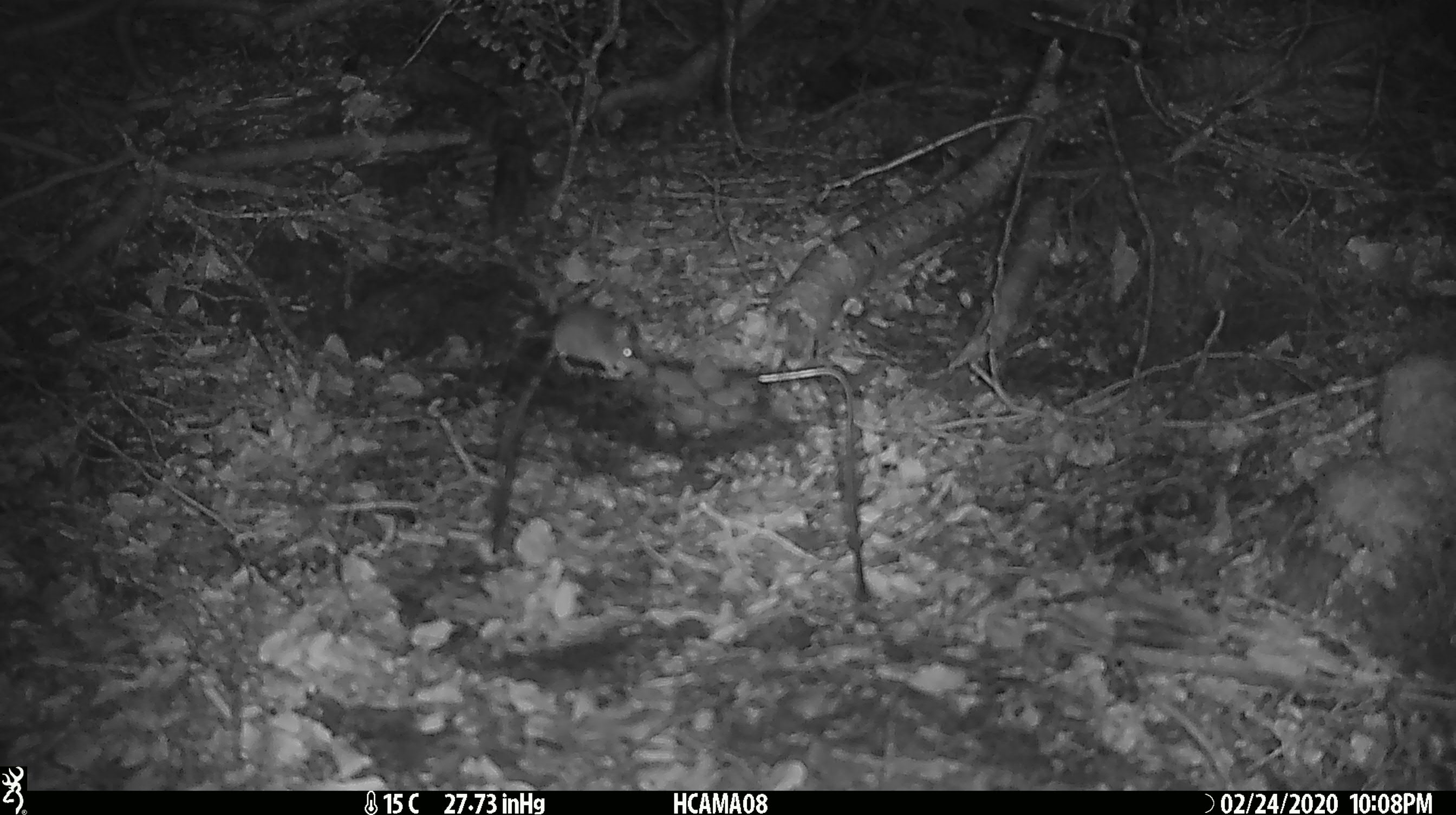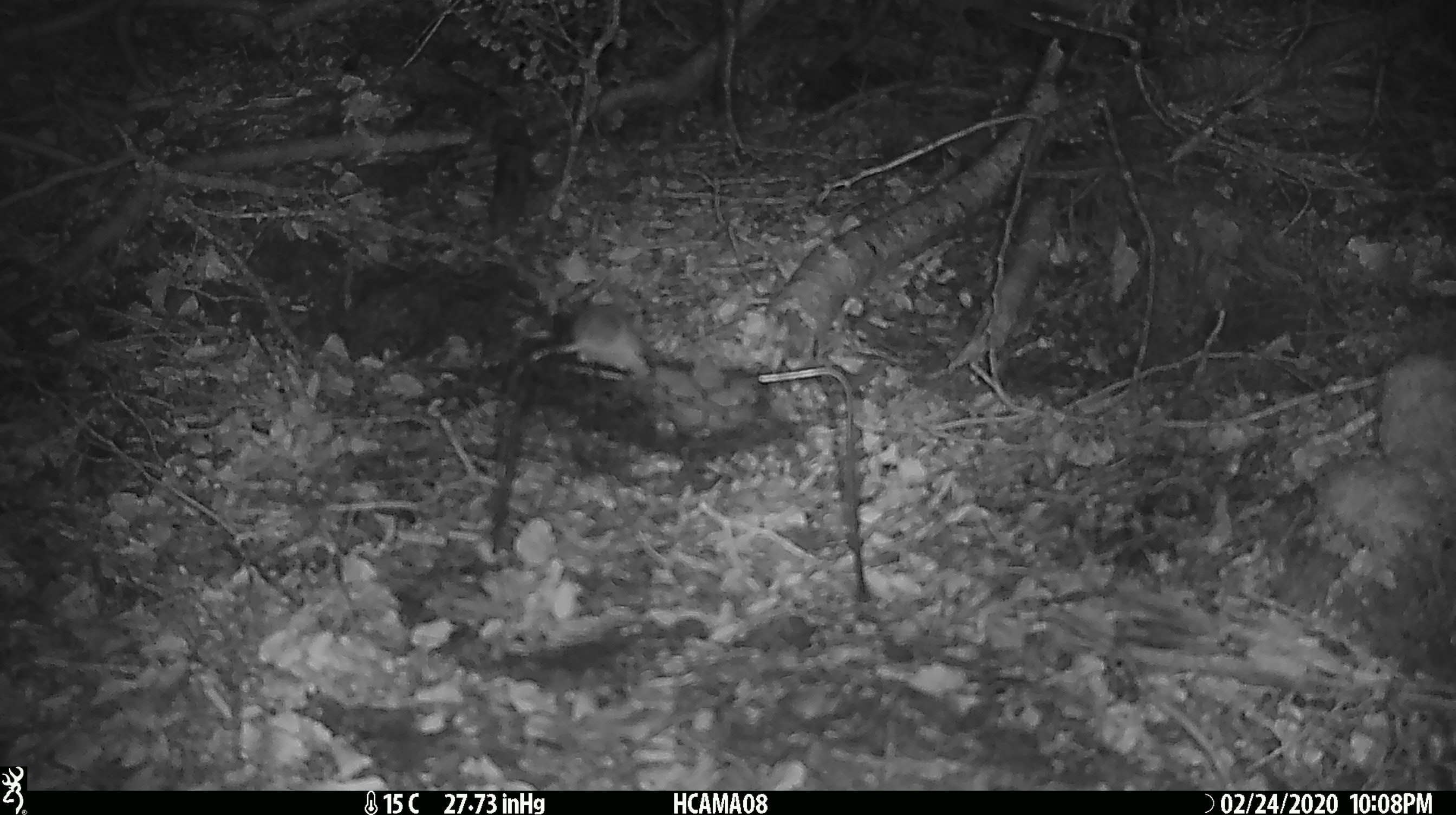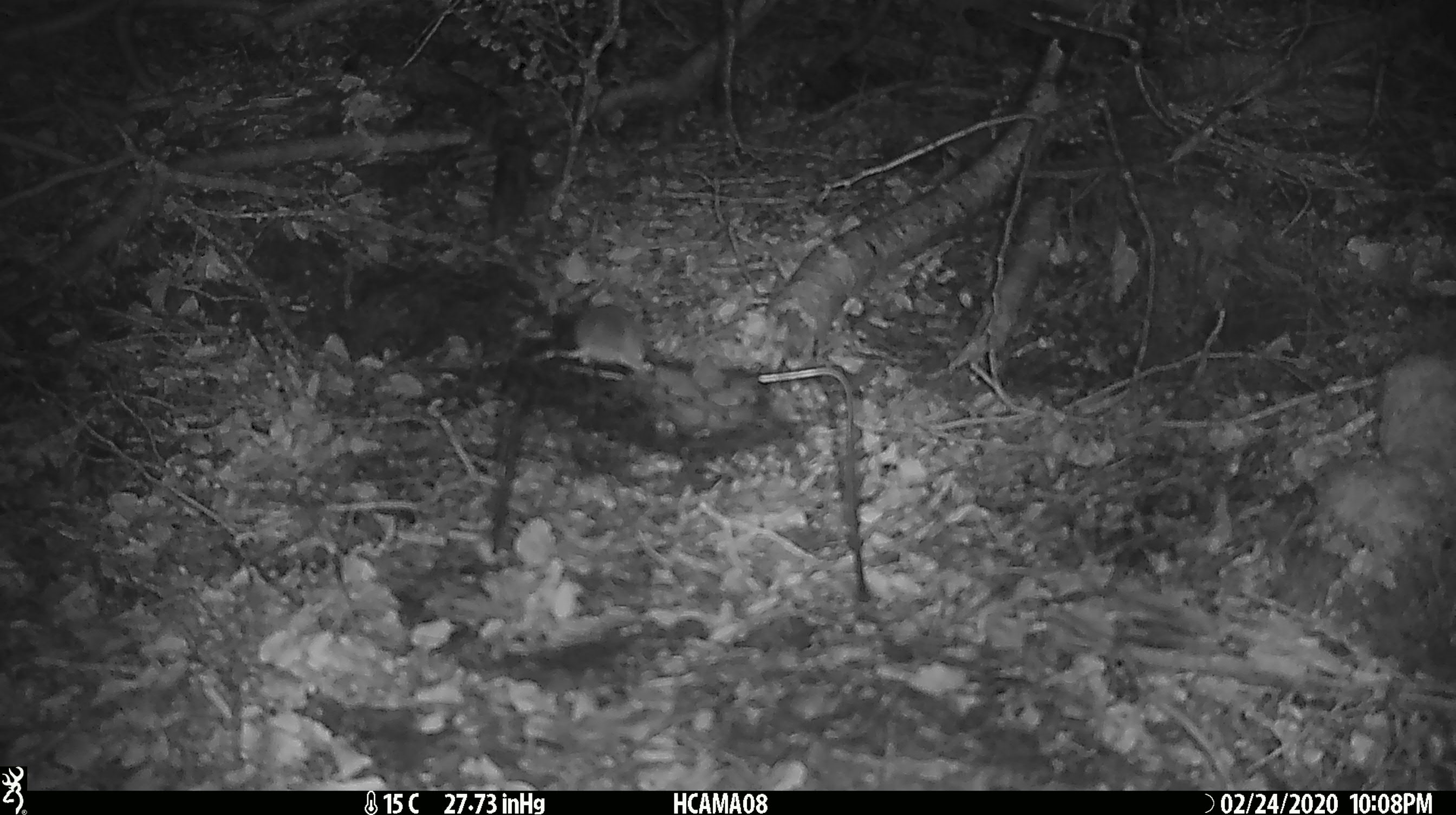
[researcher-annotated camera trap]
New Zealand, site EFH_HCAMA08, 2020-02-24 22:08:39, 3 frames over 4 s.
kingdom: Animalia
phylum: Chordata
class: Mammalia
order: Rodentia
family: Muridae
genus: Mus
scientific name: Mus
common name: mouse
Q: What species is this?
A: Mouse (Mus).